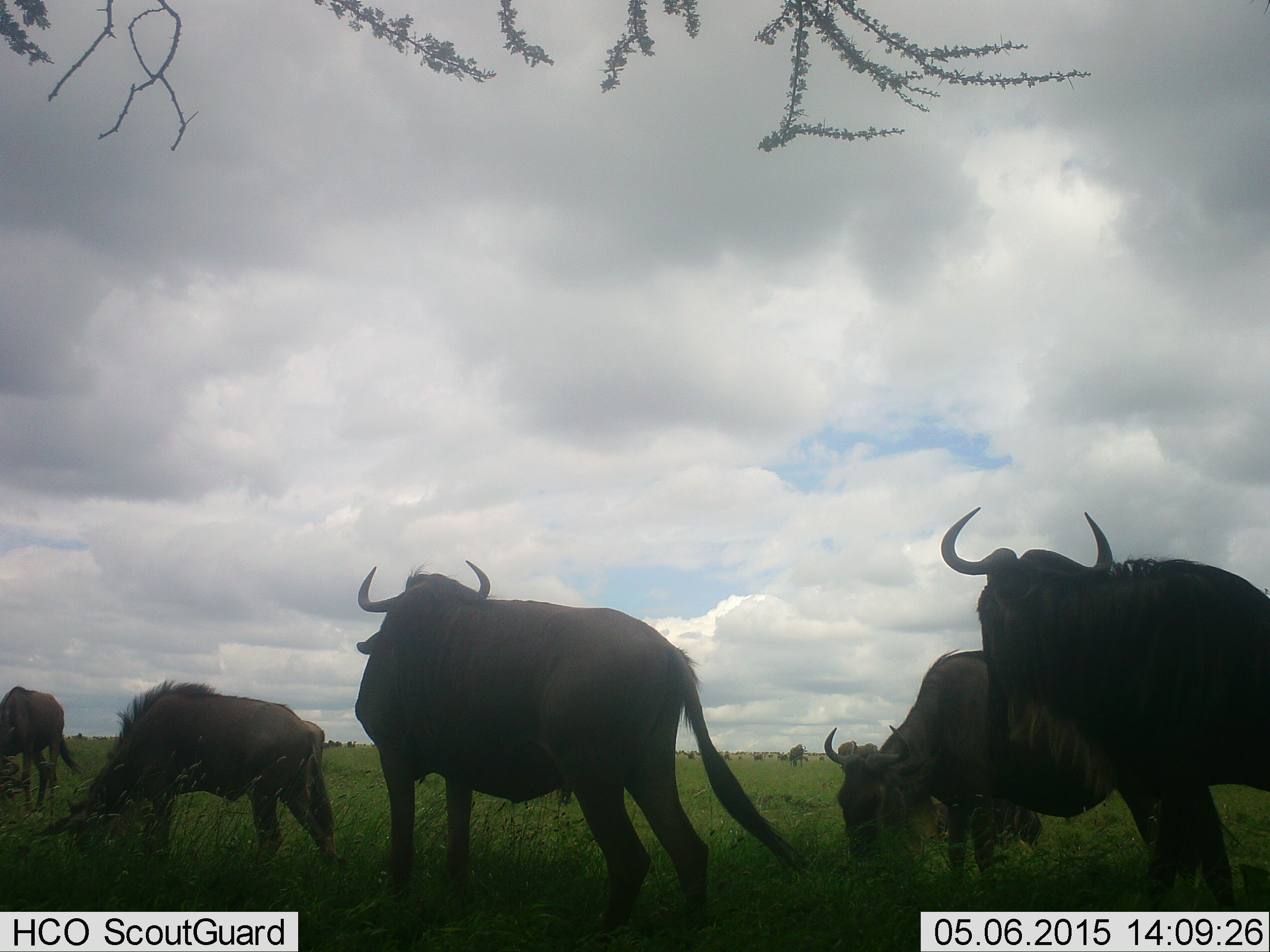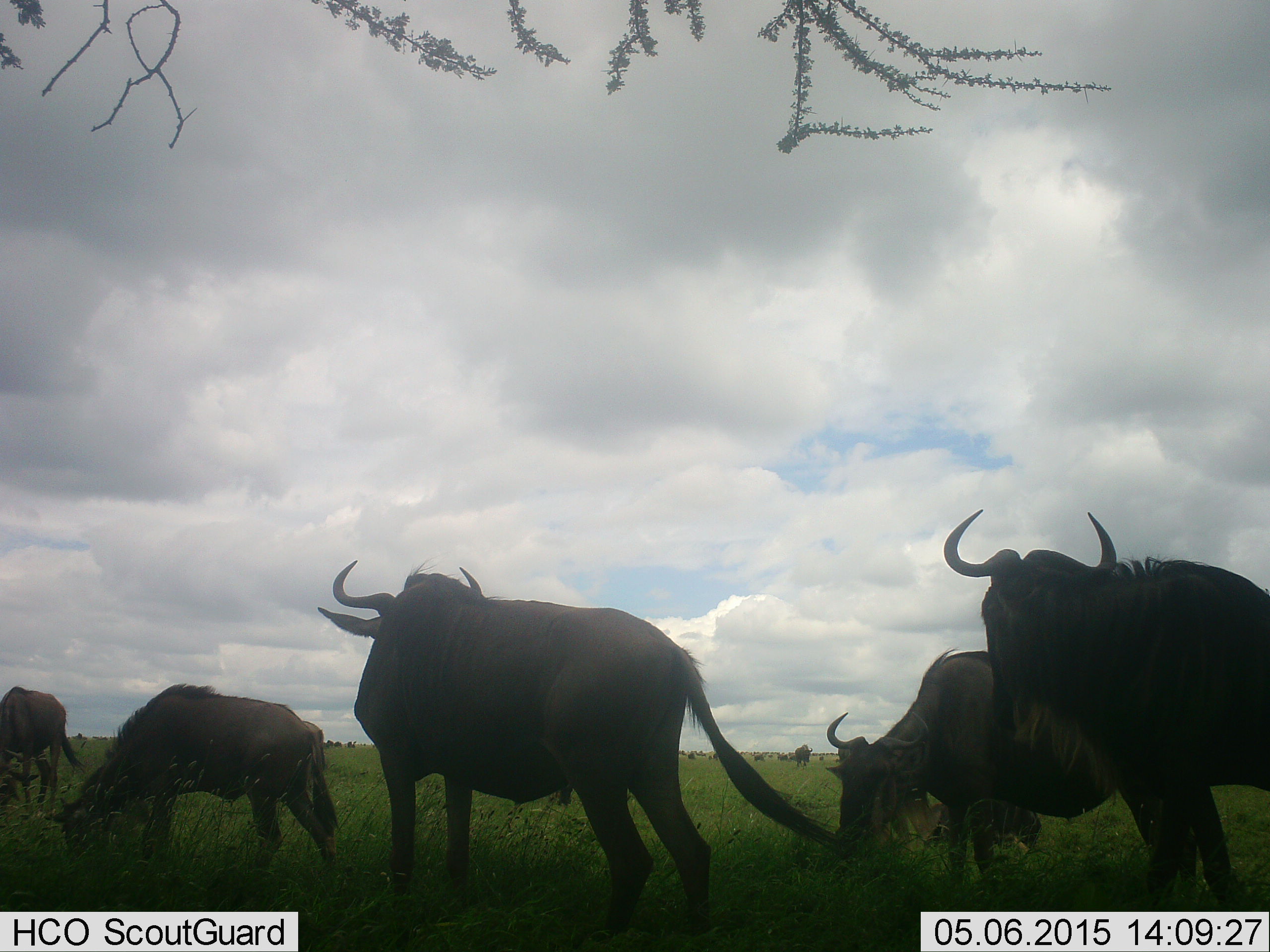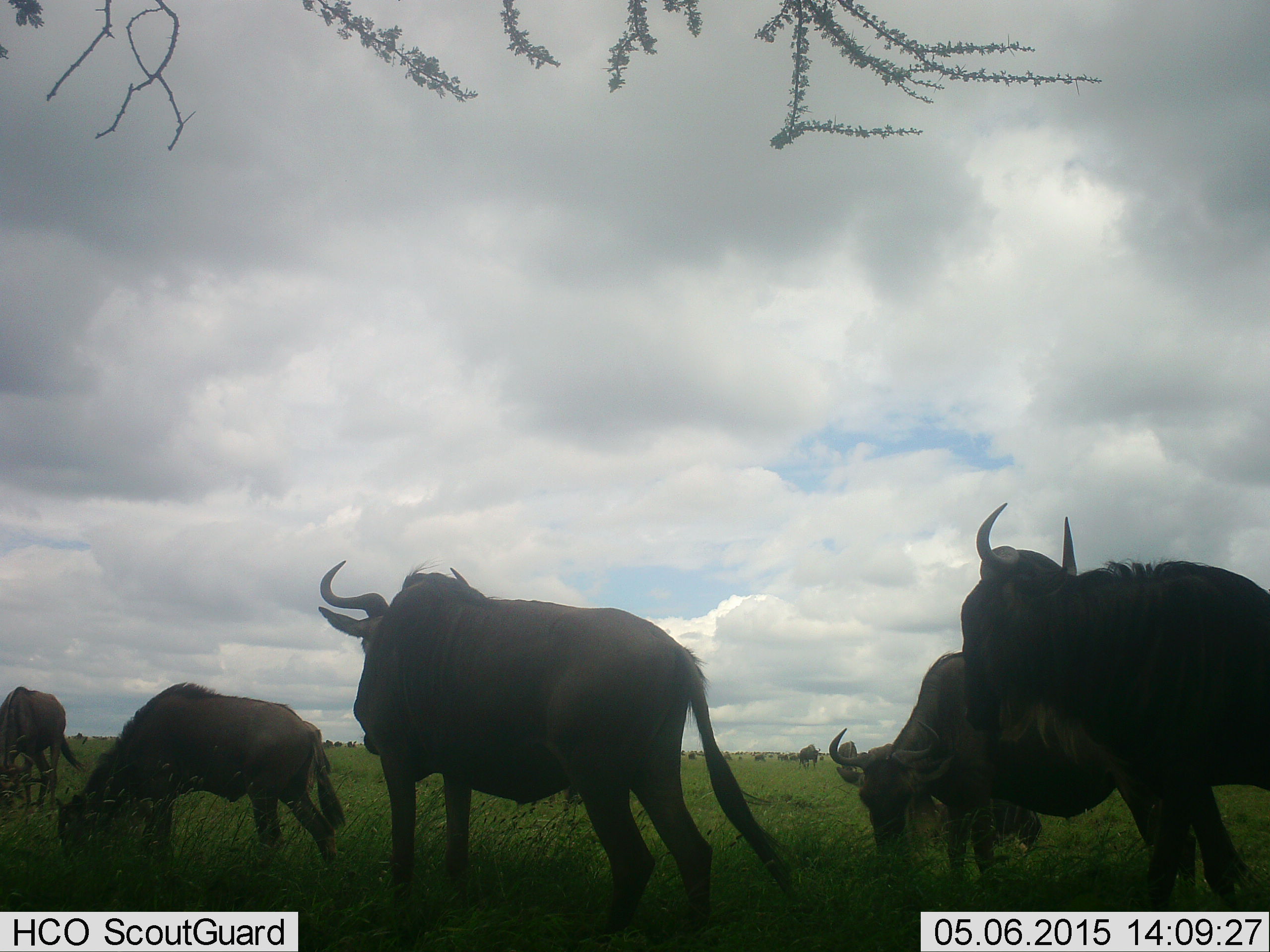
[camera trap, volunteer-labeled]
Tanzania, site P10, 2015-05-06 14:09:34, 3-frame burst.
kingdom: Animalia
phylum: Chordata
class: Mammalia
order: Artiodactyla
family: Bovidae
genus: Connochaetes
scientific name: Connochaetes taurinus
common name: blue wildebeest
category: wildebeest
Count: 7.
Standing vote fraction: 90%.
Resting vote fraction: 0%.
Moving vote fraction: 10%.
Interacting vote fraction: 0%.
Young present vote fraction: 10%.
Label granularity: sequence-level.